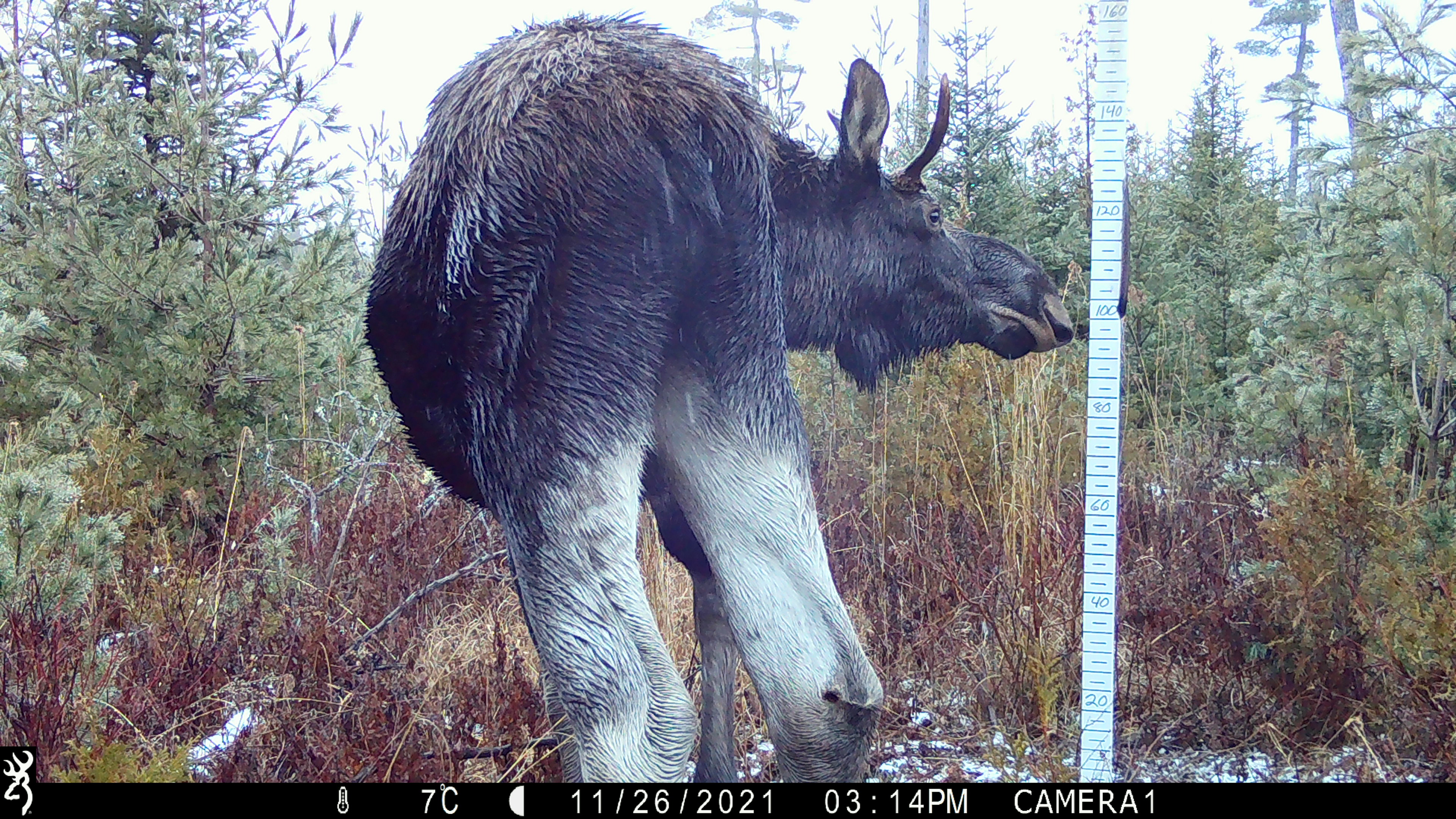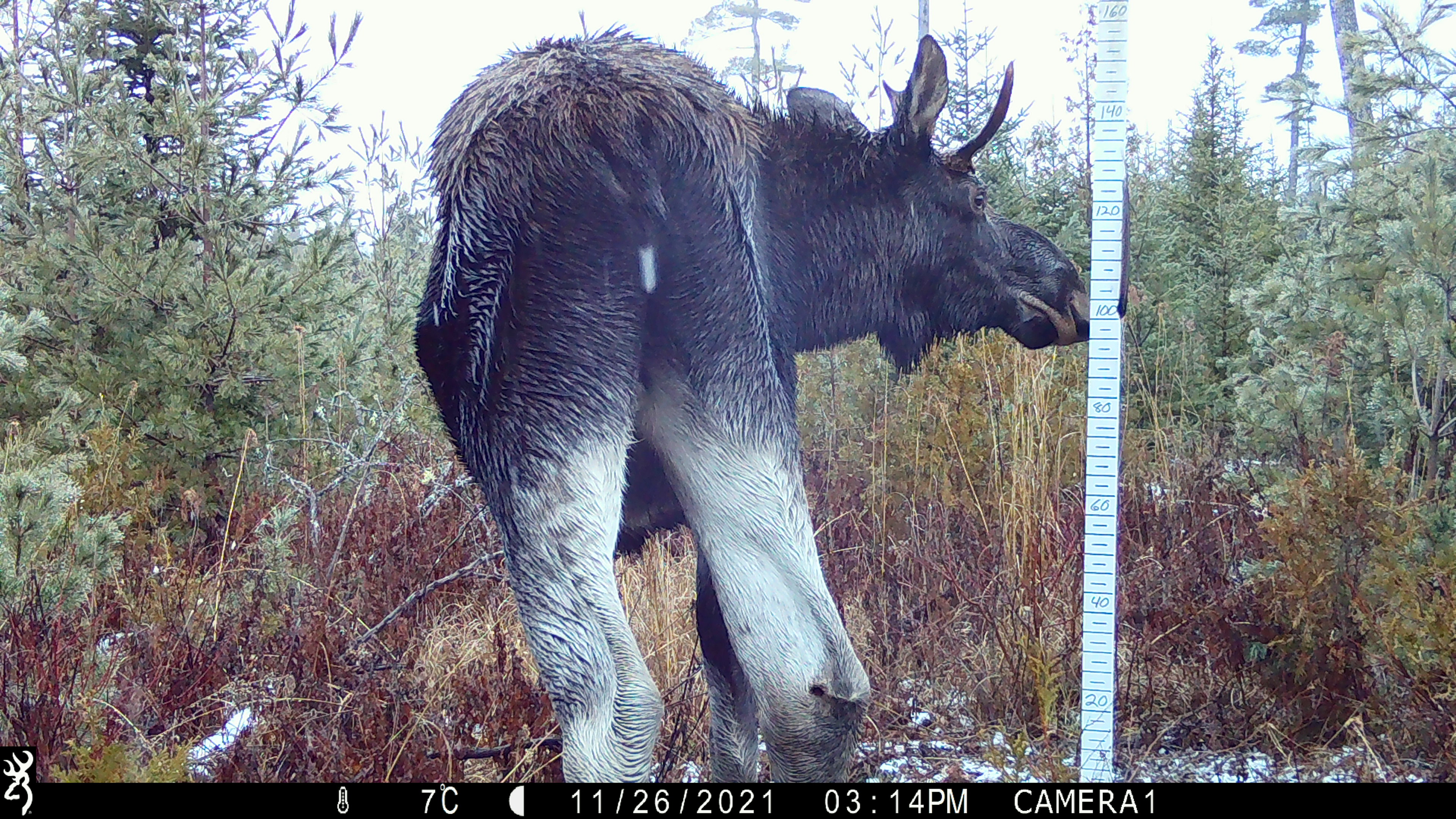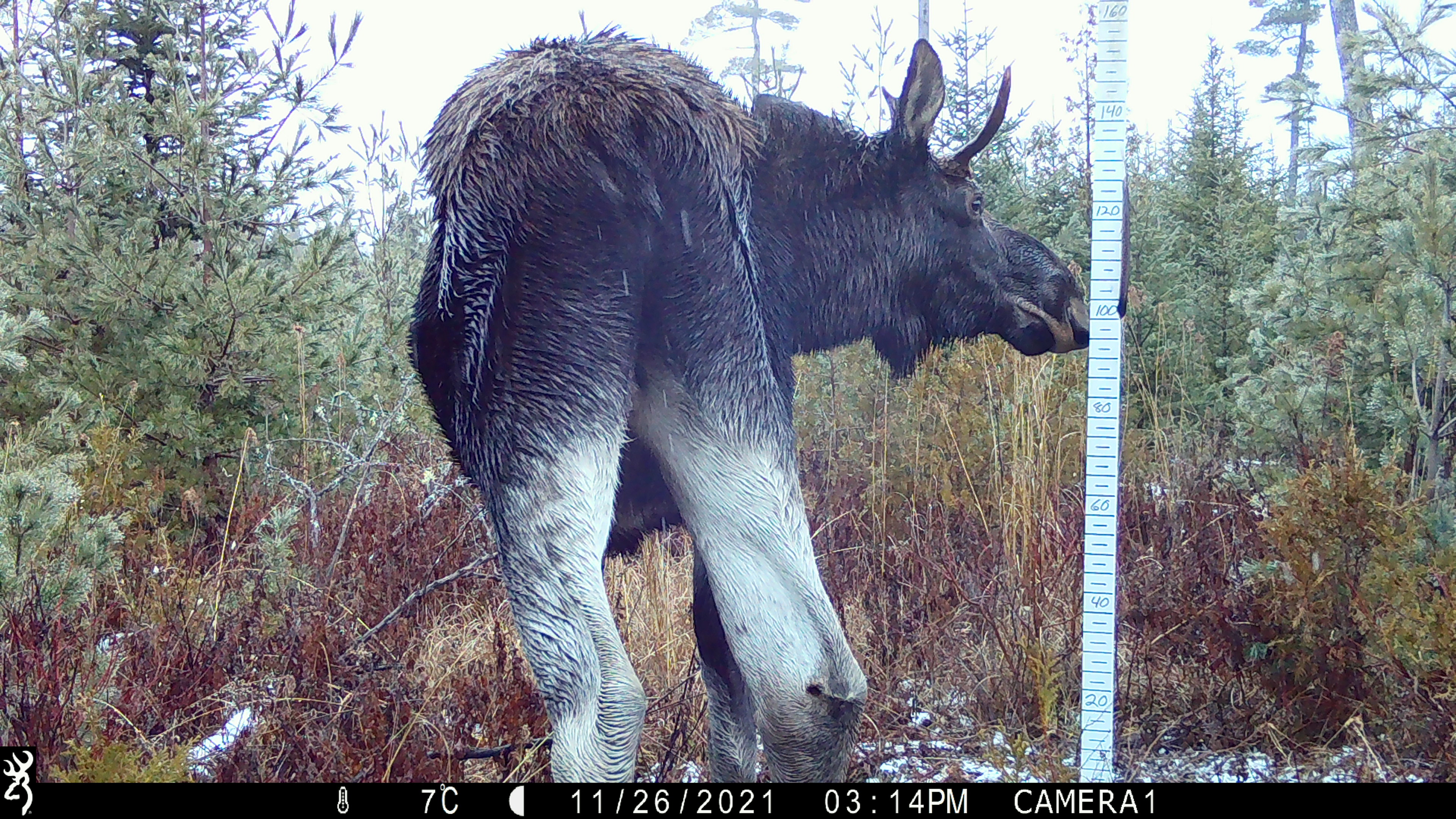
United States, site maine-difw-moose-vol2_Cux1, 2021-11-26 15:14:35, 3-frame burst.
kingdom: Animalia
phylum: Chordata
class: Mammalia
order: Artiodactyla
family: Cervidae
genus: Alces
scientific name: Alces alces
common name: moose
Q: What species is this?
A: Moose (Alces alces).